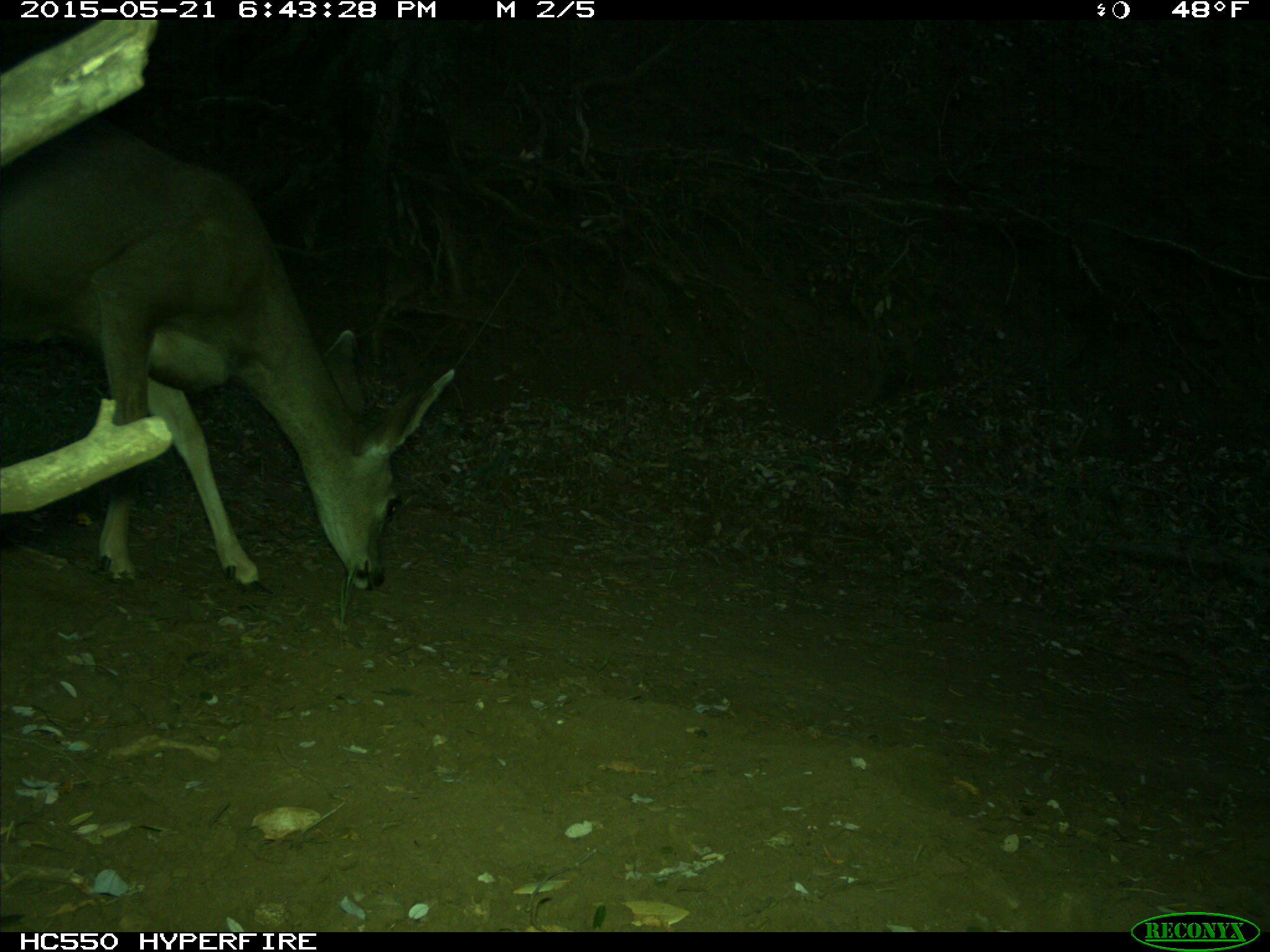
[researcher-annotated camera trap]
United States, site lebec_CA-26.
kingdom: Animalia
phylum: Chordata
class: Mammalia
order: Artiodactyla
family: Cervidae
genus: Odocoileus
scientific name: Odocoileus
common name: deer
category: unidentified deer